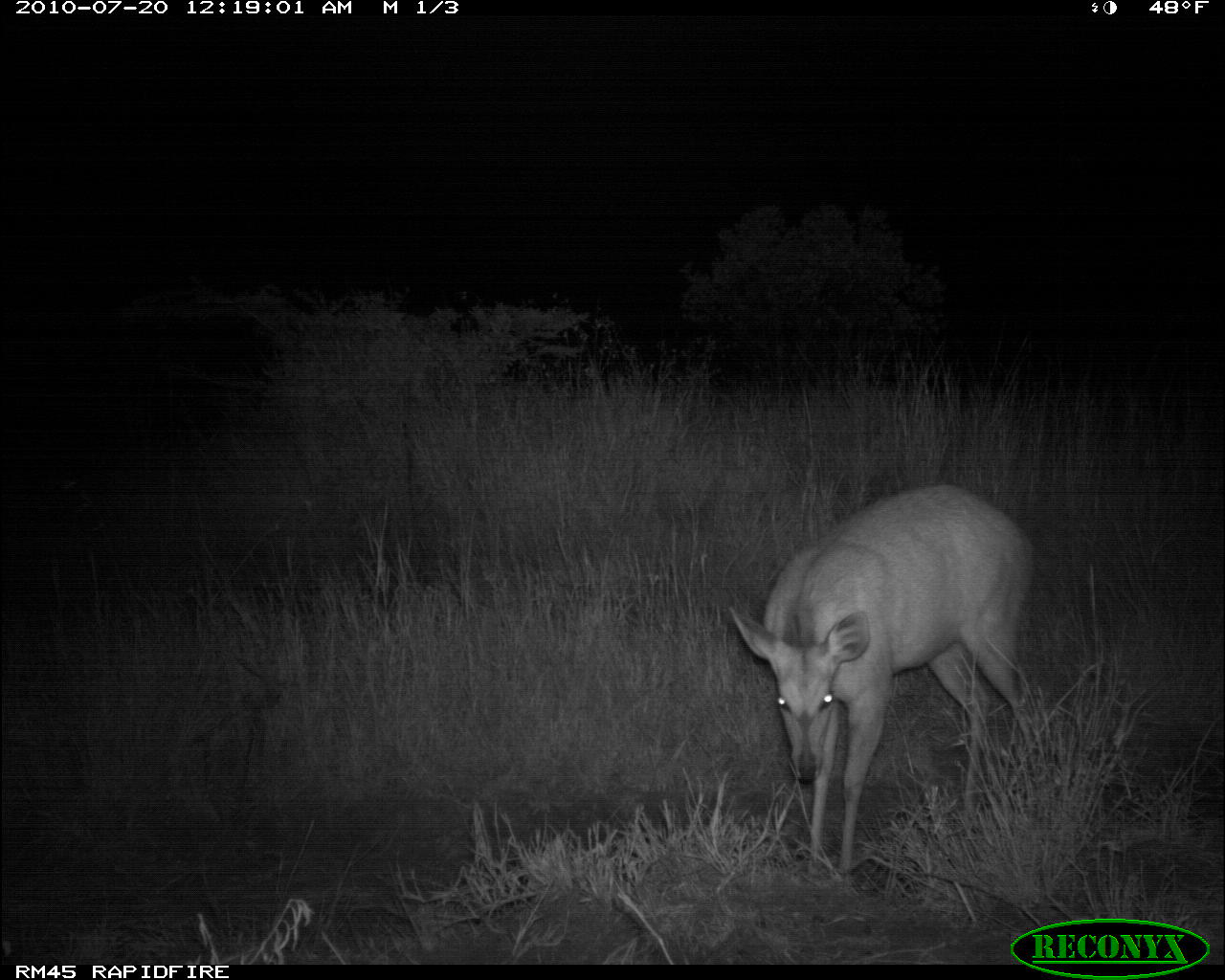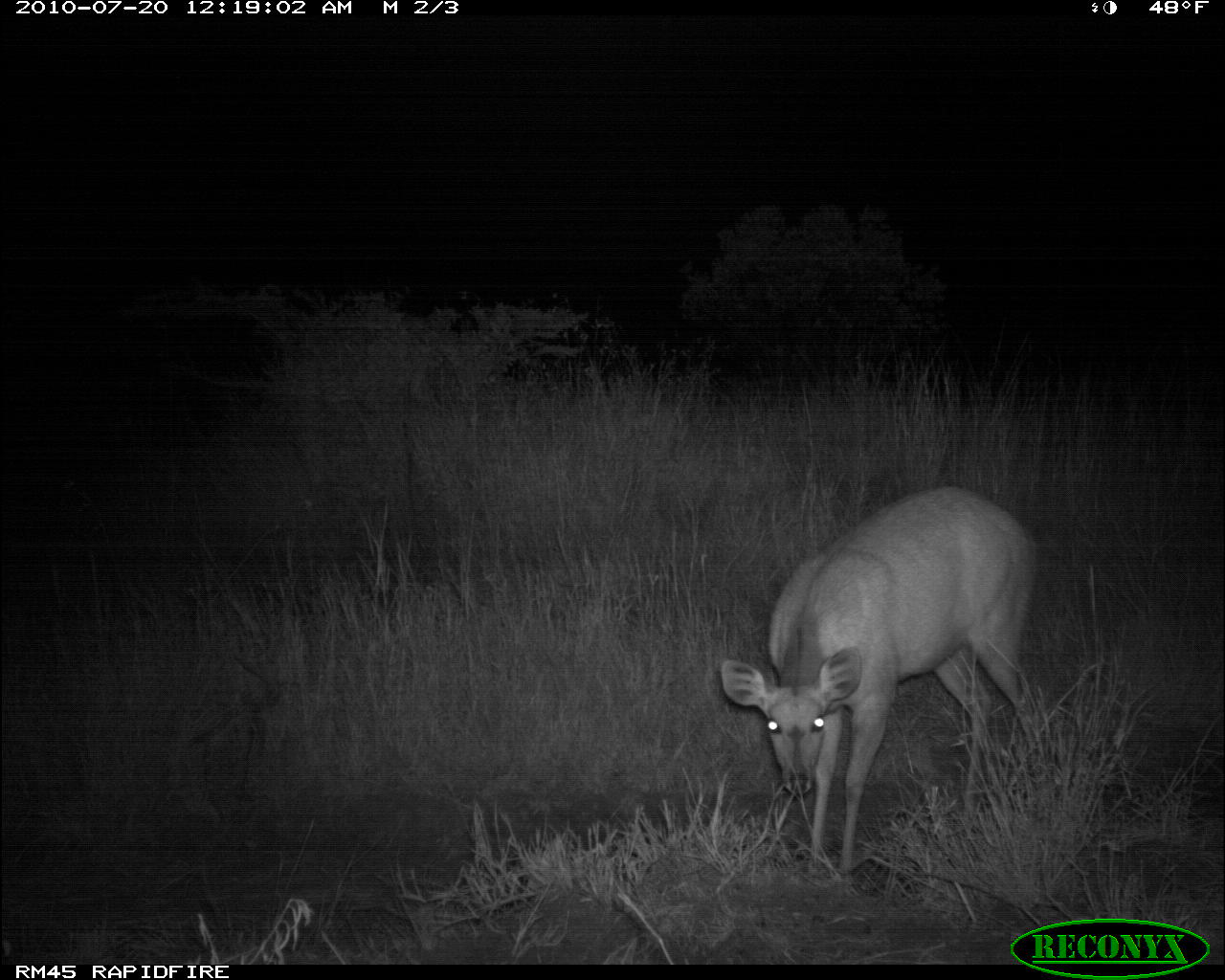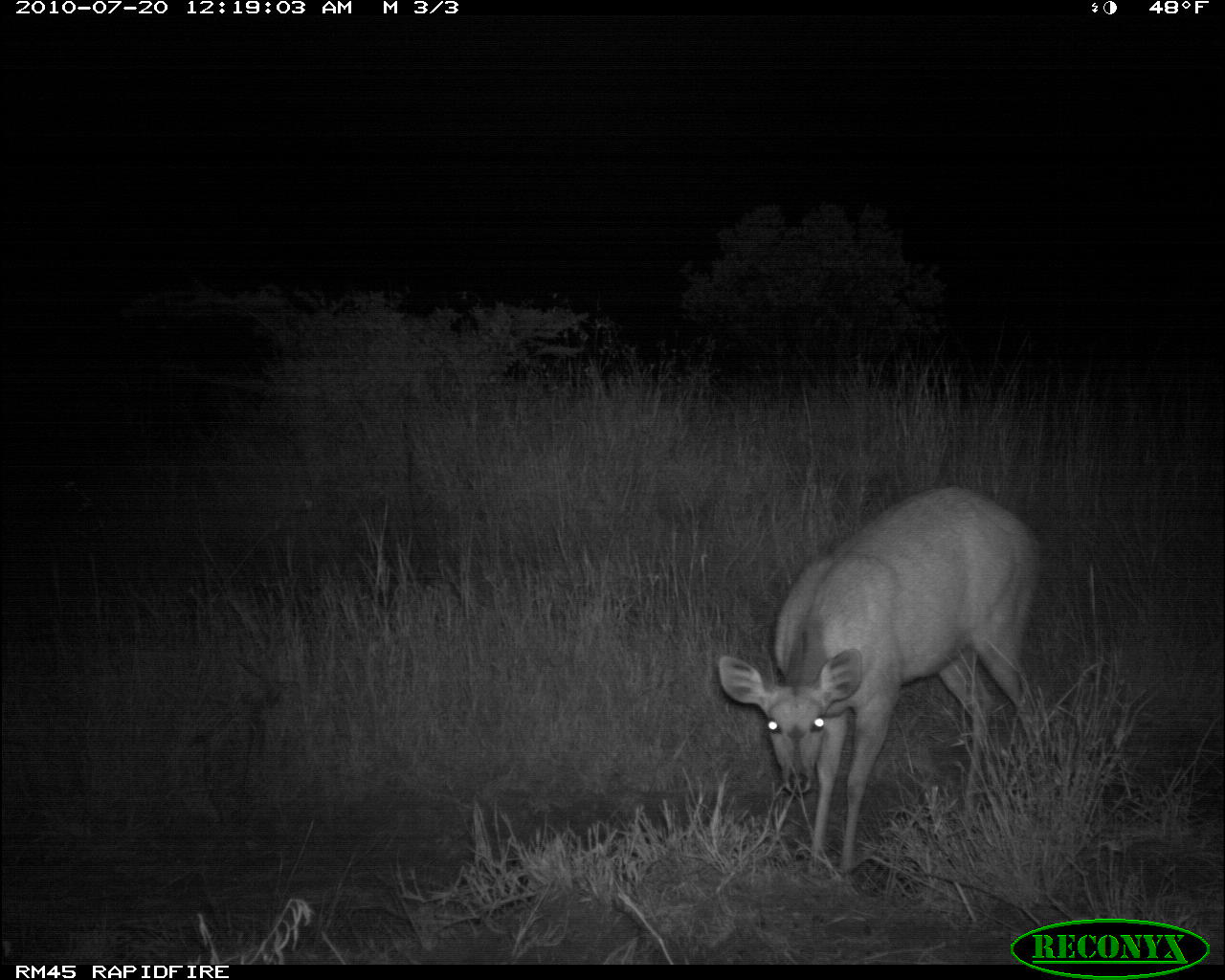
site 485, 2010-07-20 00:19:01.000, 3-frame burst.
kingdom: Animalia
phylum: Chordata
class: Mammalia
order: Artiodactyla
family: Bovidae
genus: Tragelaphus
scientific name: Tragelaphus scriptus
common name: bushbuck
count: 1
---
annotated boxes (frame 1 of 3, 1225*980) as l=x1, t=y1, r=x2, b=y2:
tragelaphus scriptus: l=729, t=484, r=1034, b=874